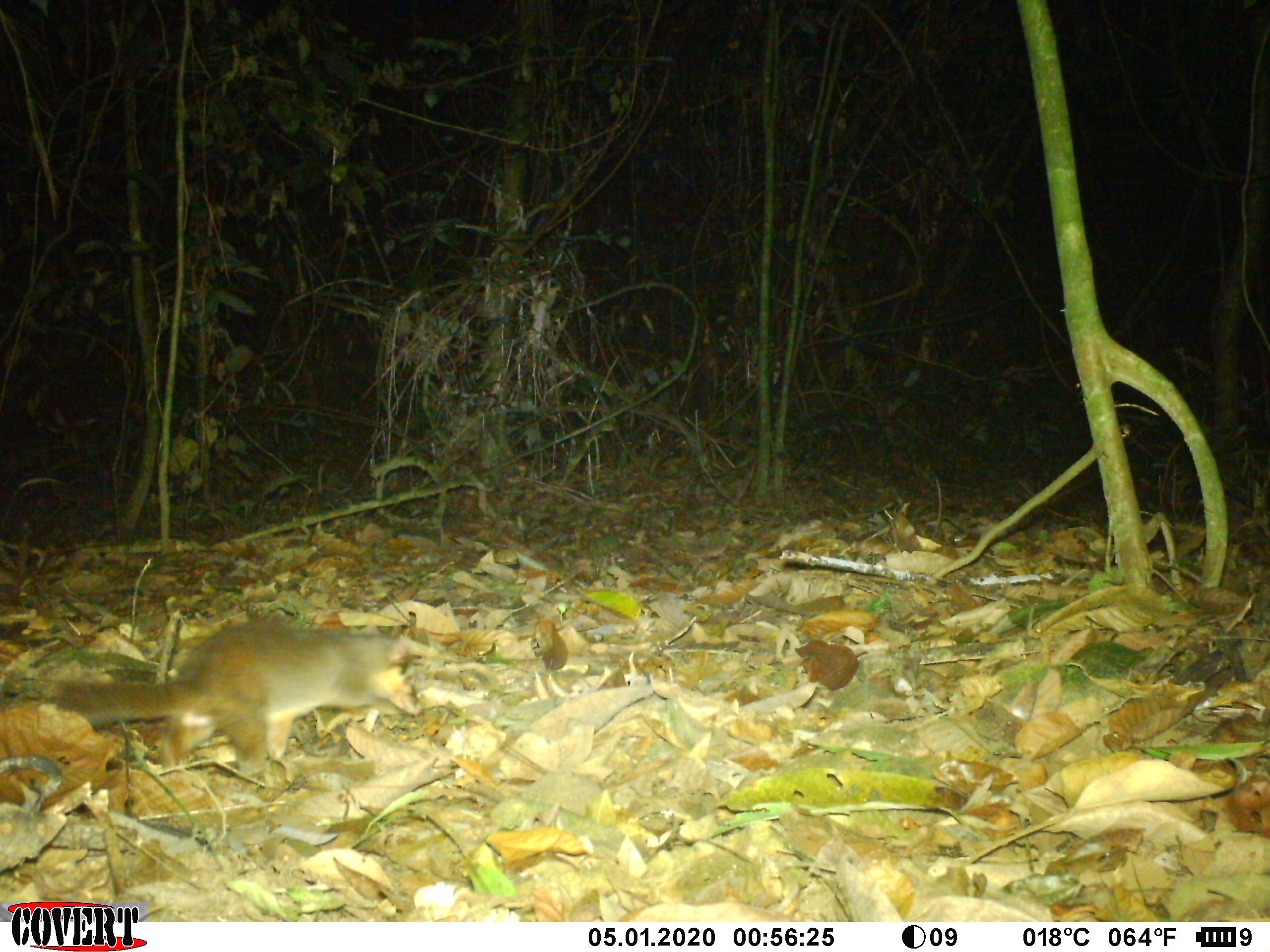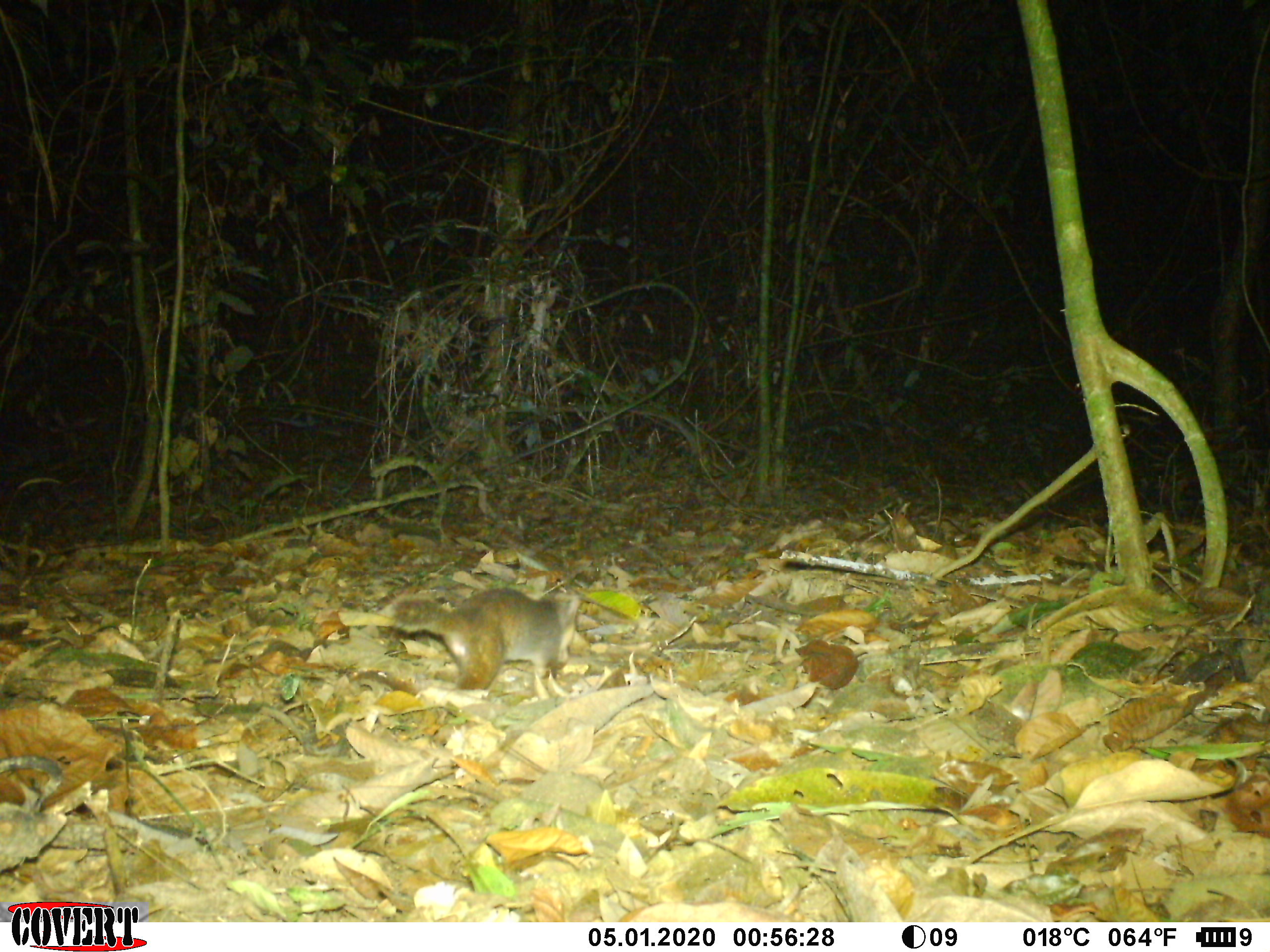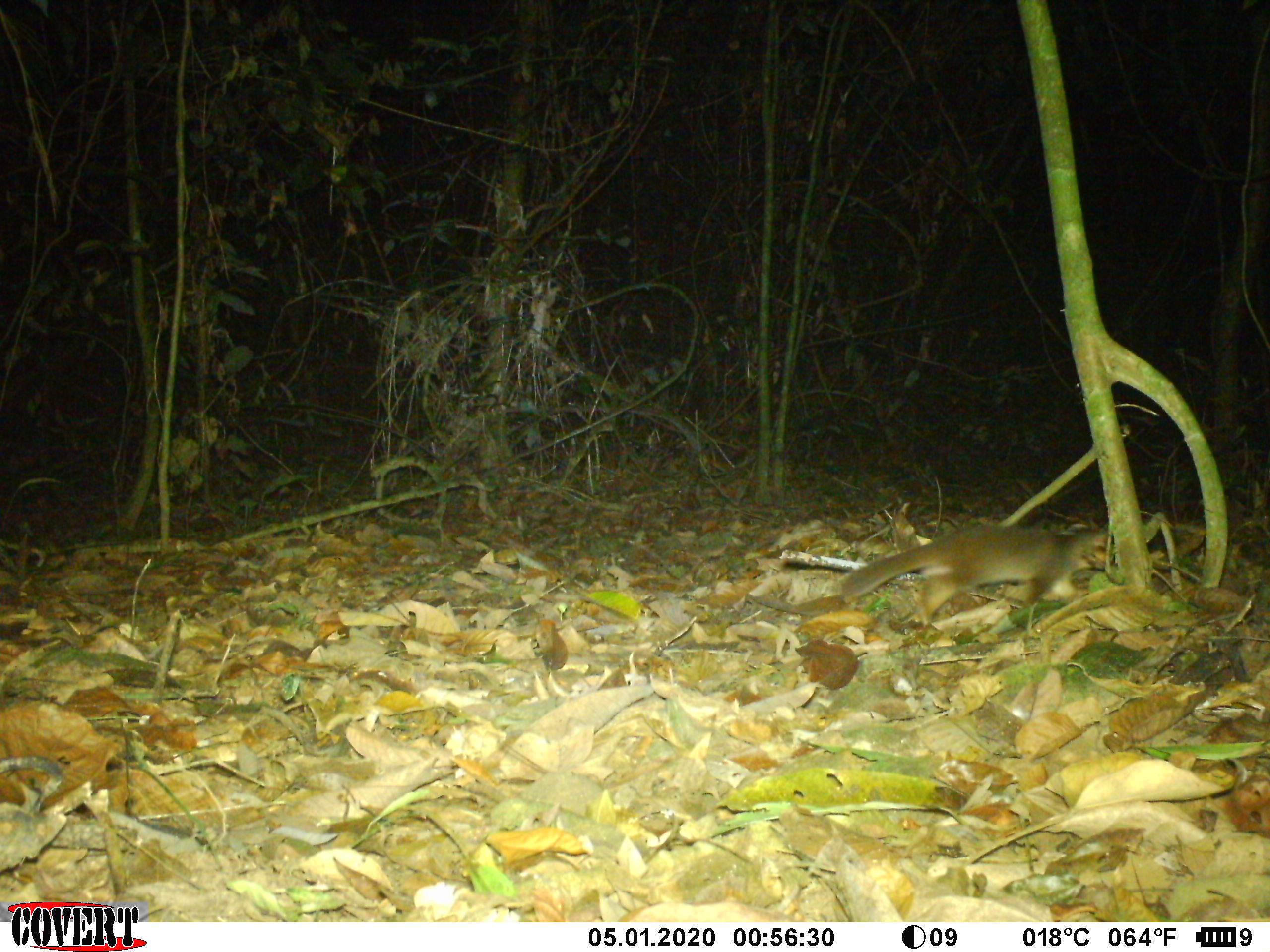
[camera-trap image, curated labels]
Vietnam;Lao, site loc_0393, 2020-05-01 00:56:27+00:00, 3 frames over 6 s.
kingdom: Animalia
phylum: Chordata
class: Mammalia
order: Carnivora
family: Mustelidae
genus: Melogale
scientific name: Melogale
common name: ferret badger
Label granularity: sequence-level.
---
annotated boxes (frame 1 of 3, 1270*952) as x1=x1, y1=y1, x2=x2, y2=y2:
ferret badger: x1=51, y1=620, x2=423, y2=767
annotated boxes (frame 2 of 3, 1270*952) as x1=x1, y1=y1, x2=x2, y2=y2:
ferret badger: x1=388, y1=586, x2=582, y2=689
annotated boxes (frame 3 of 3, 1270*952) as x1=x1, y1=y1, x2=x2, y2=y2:
ferret badger: x1=838, y1=516, x2=1112, y2=627